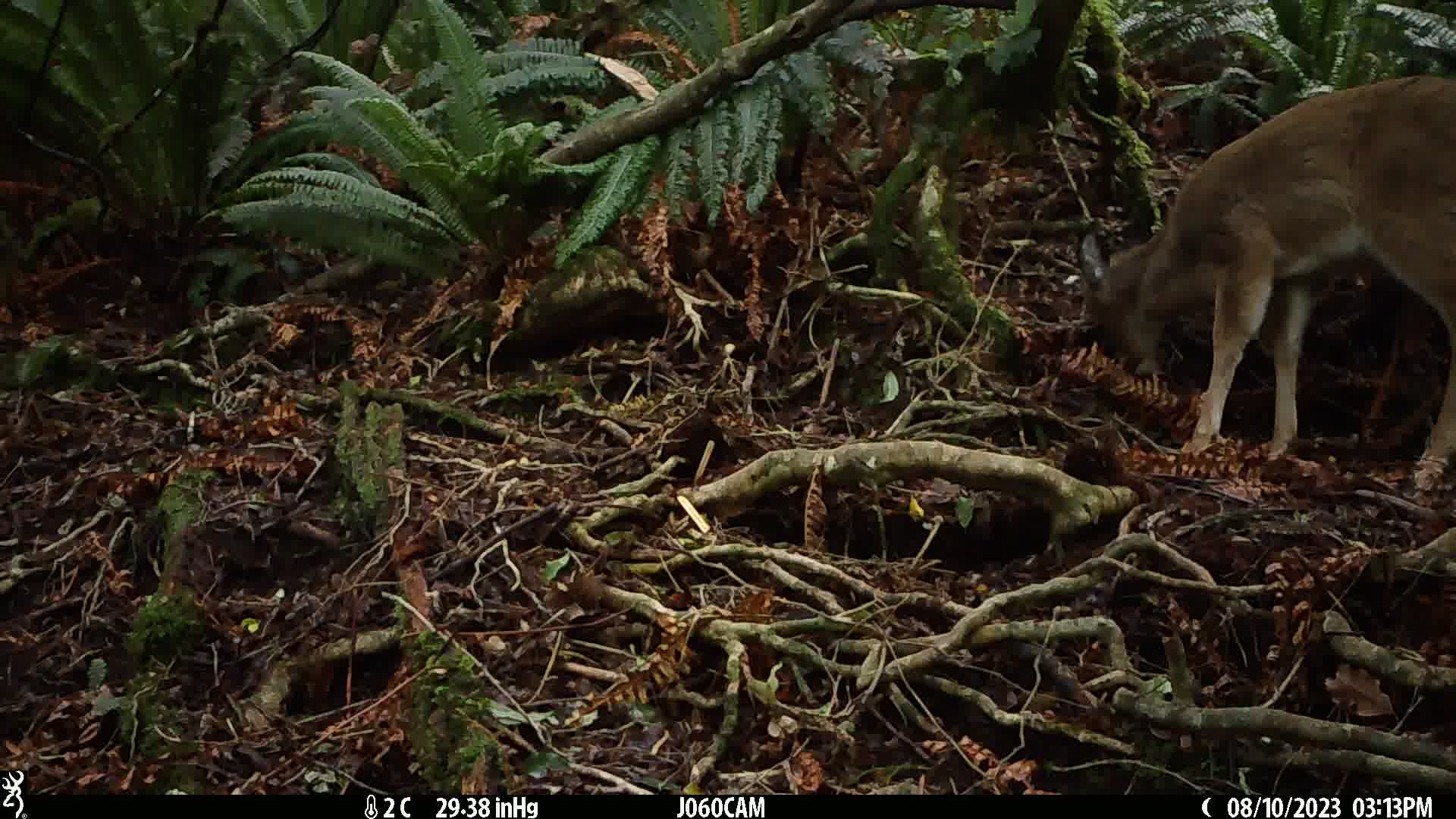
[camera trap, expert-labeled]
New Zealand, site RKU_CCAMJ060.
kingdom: Animalia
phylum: Chordata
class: Mammalia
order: Artiodactyla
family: Cervidae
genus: Odocoileus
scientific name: Odocoileus virginianus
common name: white-tailed deer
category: white tailed deer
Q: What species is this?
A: White tailed deer (white-tailed deer) (Odocoileus virginianus).